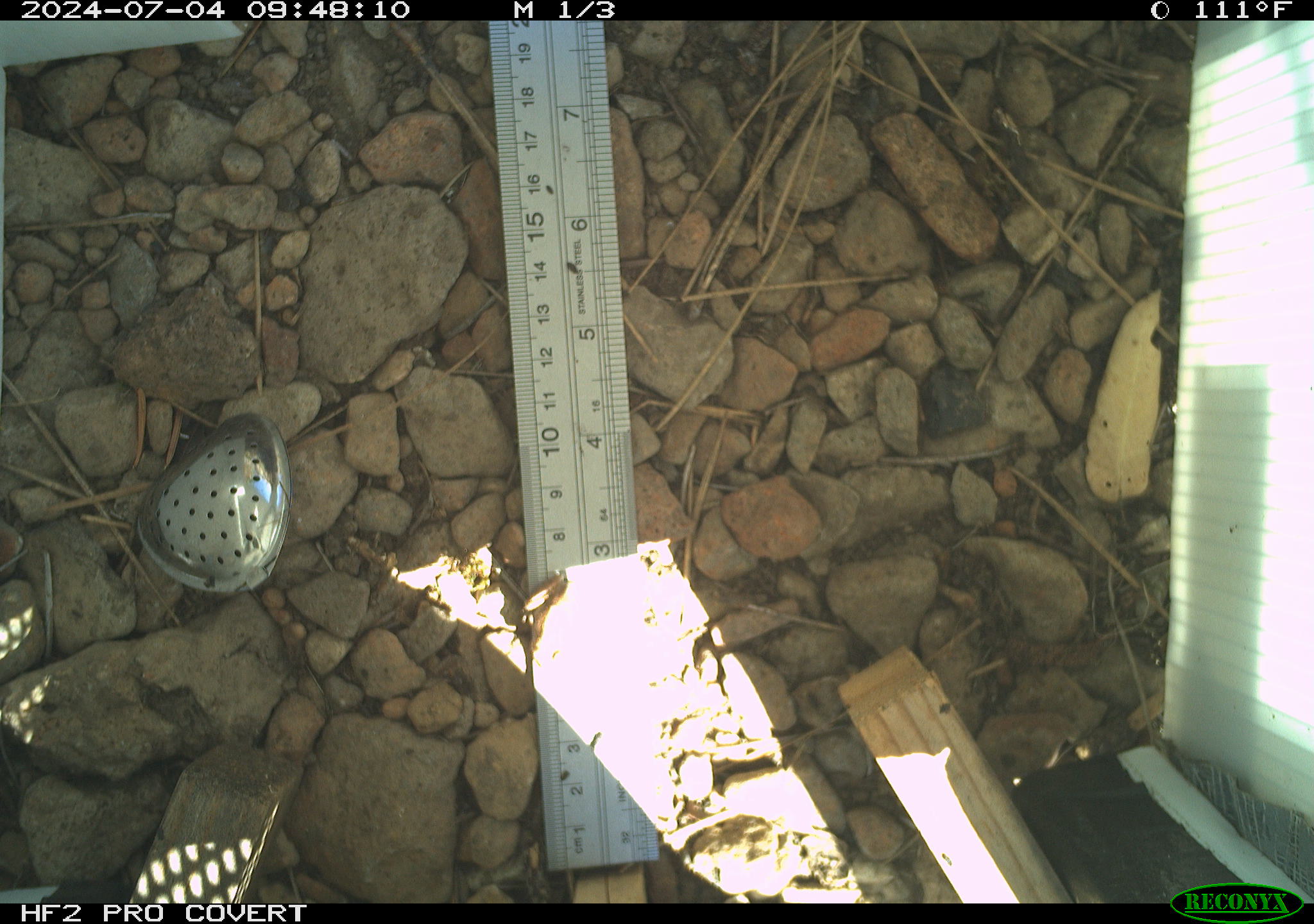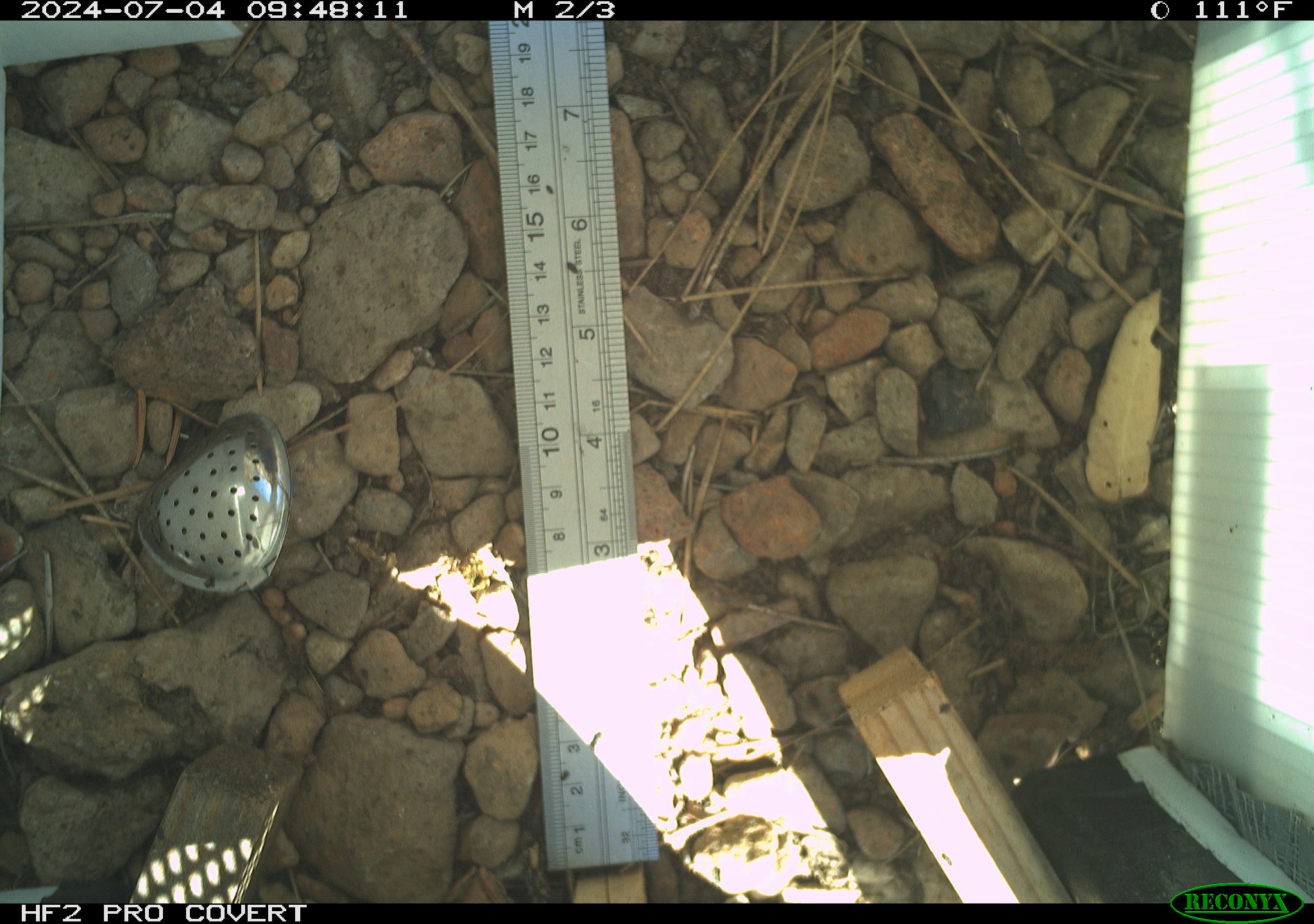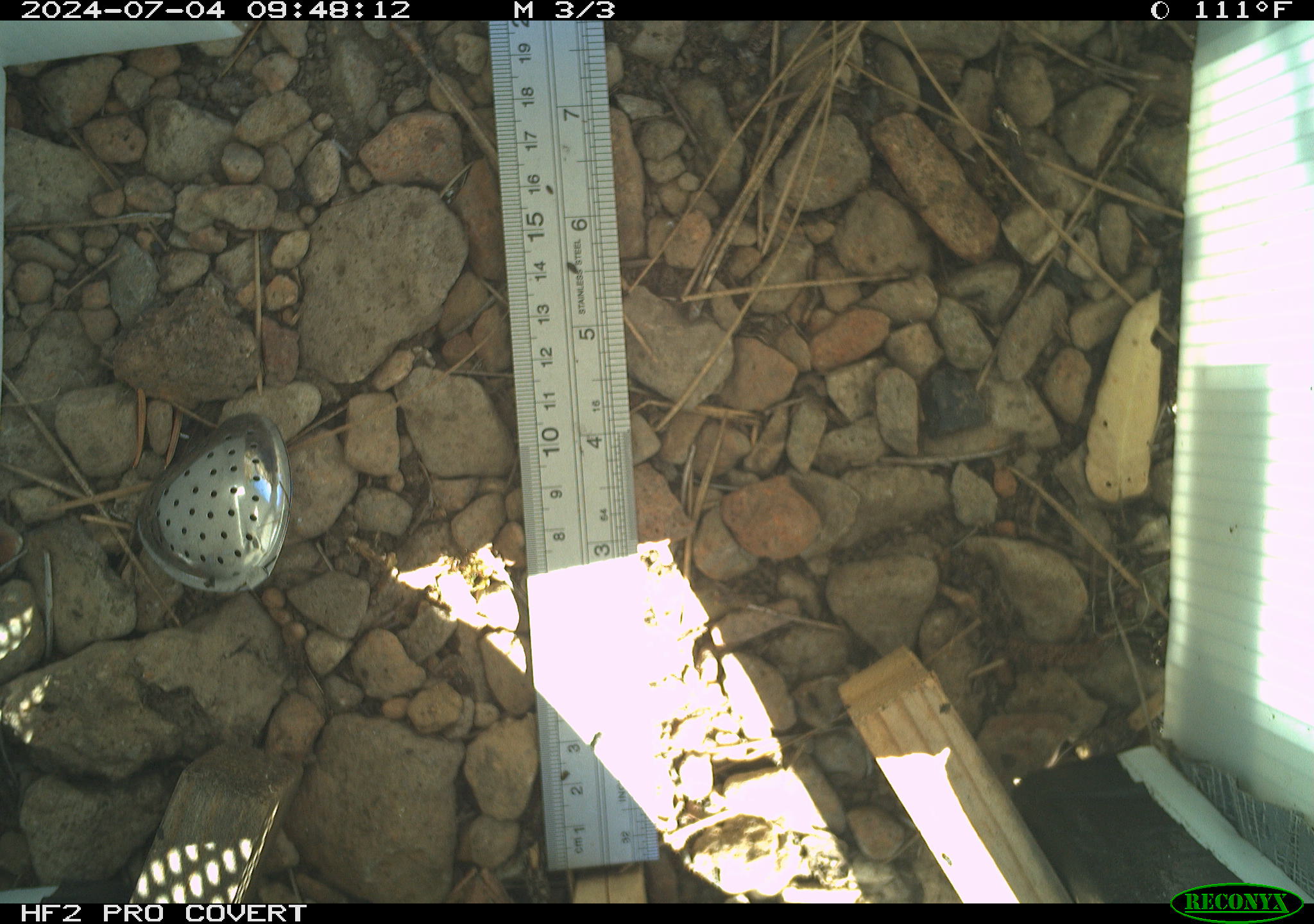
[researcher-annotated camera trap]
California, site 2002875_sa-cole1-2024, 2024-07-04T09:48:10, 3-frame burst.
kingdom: Animalia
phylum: Chordata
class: Amphibia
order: Anura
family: Hylidae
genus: Pseudacris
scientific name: Pseudacris regilla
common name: sierran treefrog